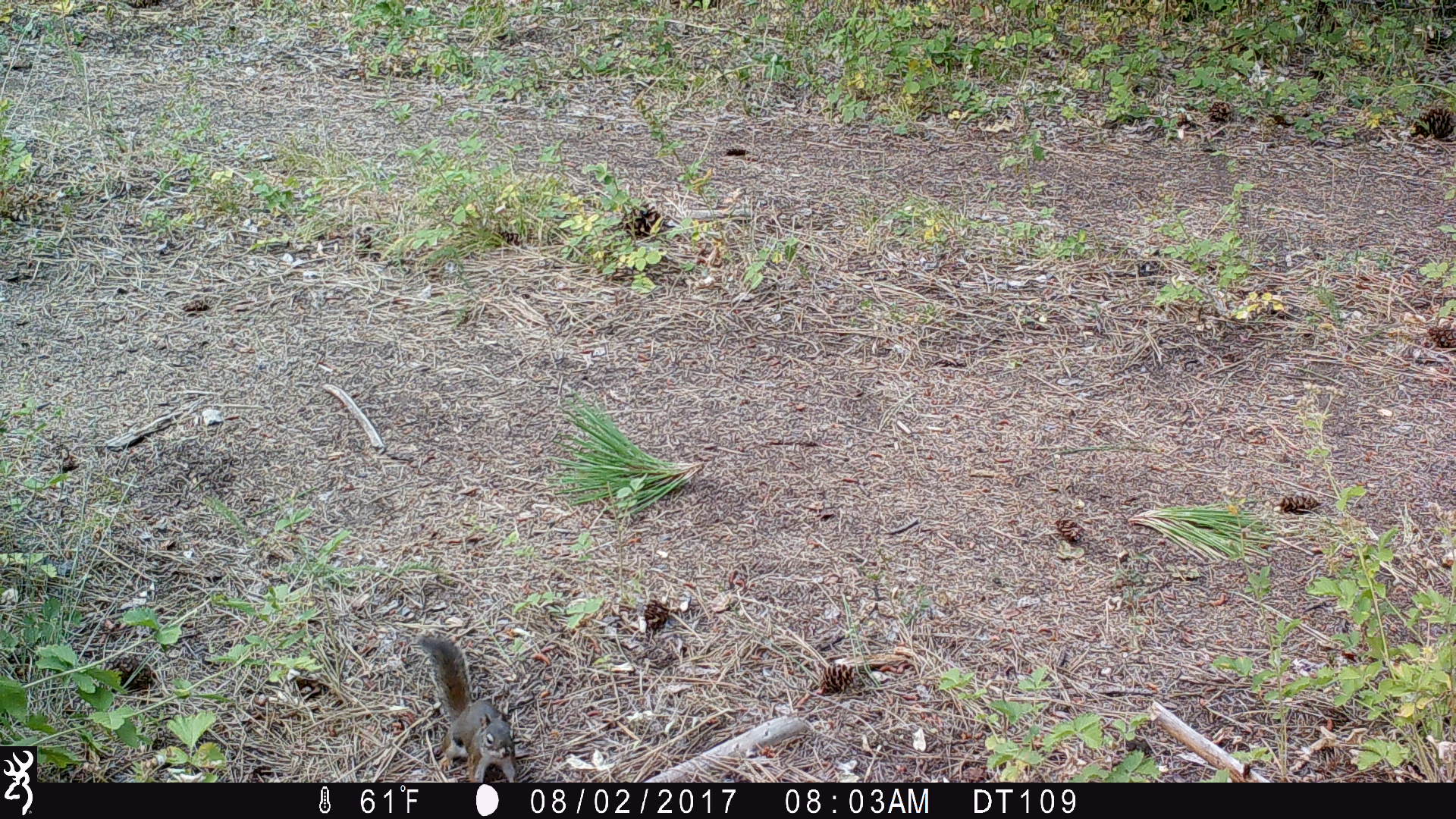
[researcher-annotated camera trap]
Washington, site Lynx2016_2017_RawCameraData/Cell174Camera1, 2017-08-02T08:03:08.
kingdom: Animalia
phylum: Chordata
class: Mammalia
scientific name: Mammalia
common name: small mammal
Small mammal (Mammalia). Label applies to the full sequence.